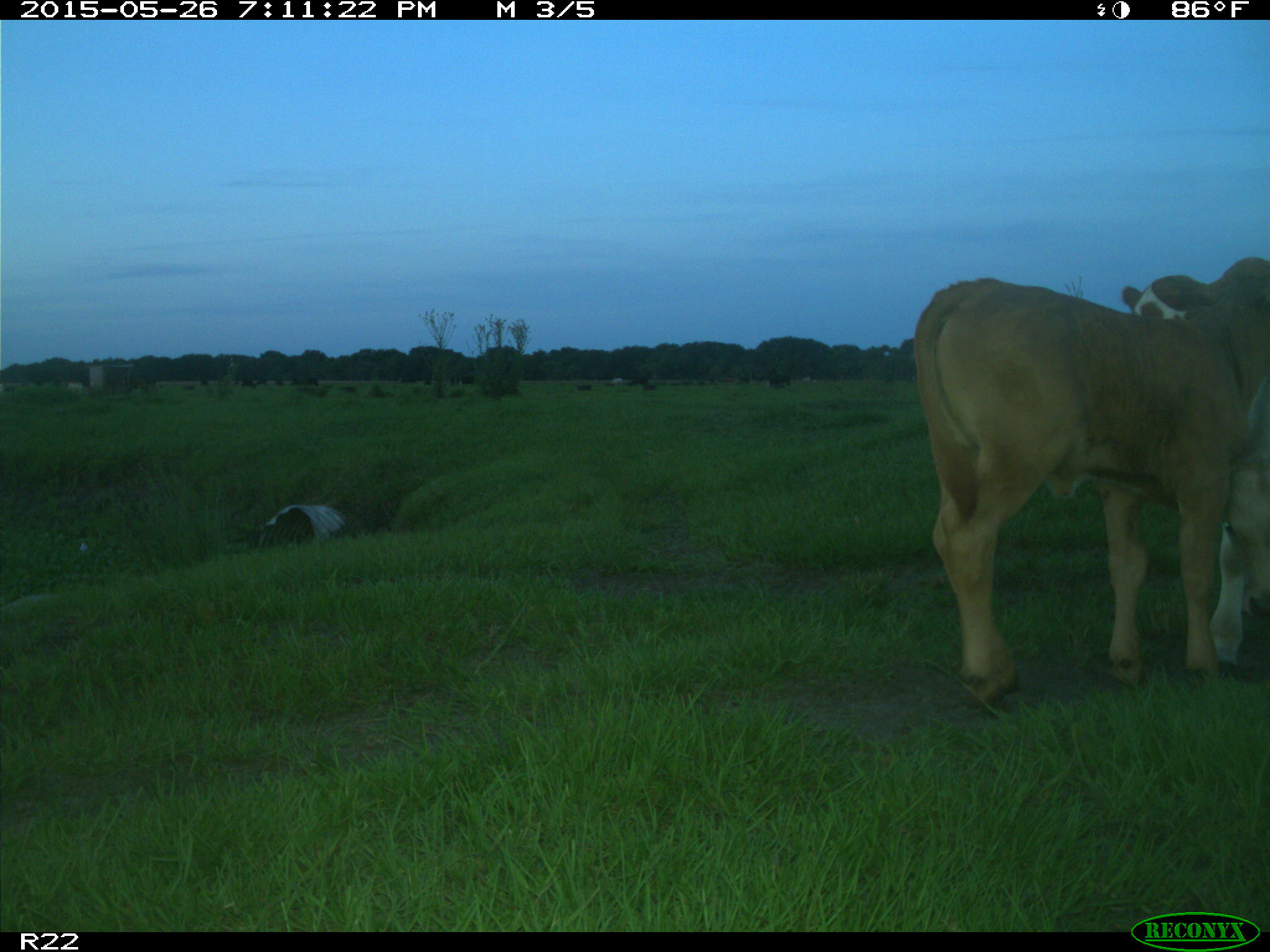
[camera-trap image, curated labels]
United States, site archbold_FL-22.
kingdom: Animalia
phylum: Chordata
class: Mammalia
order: Artiodactyla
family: Bovidae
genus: Bos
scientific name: Bos taurus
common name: domestic cow